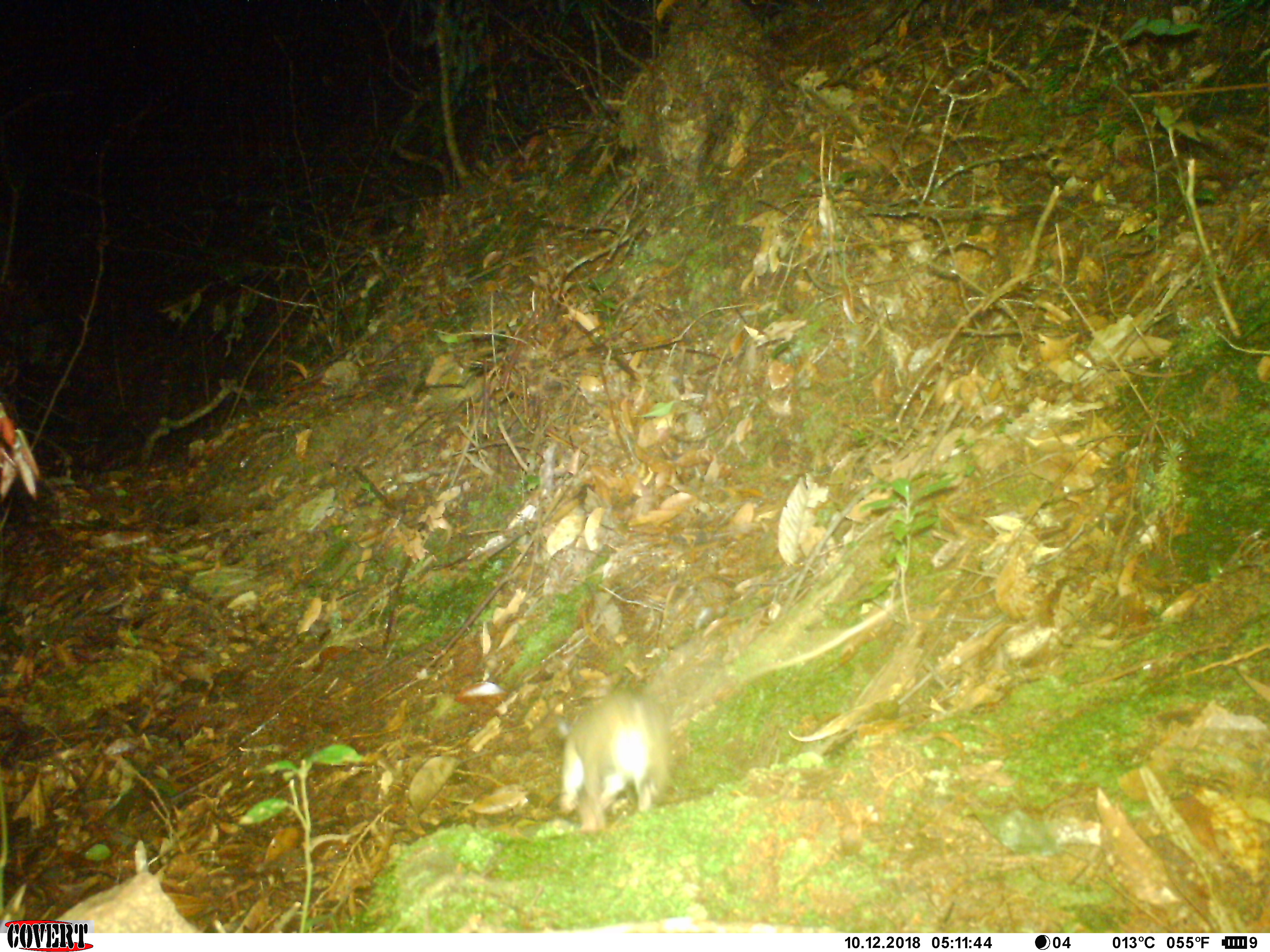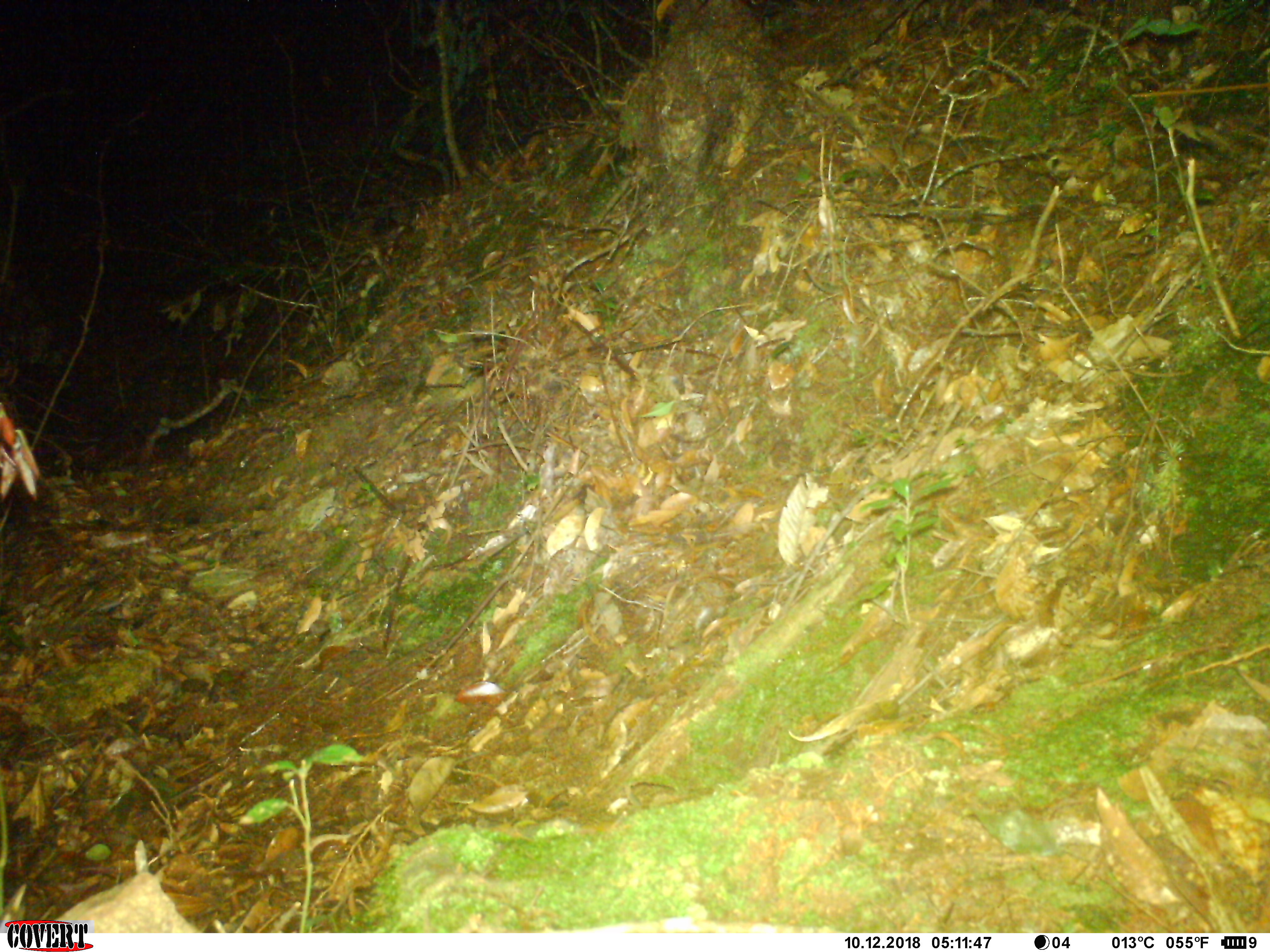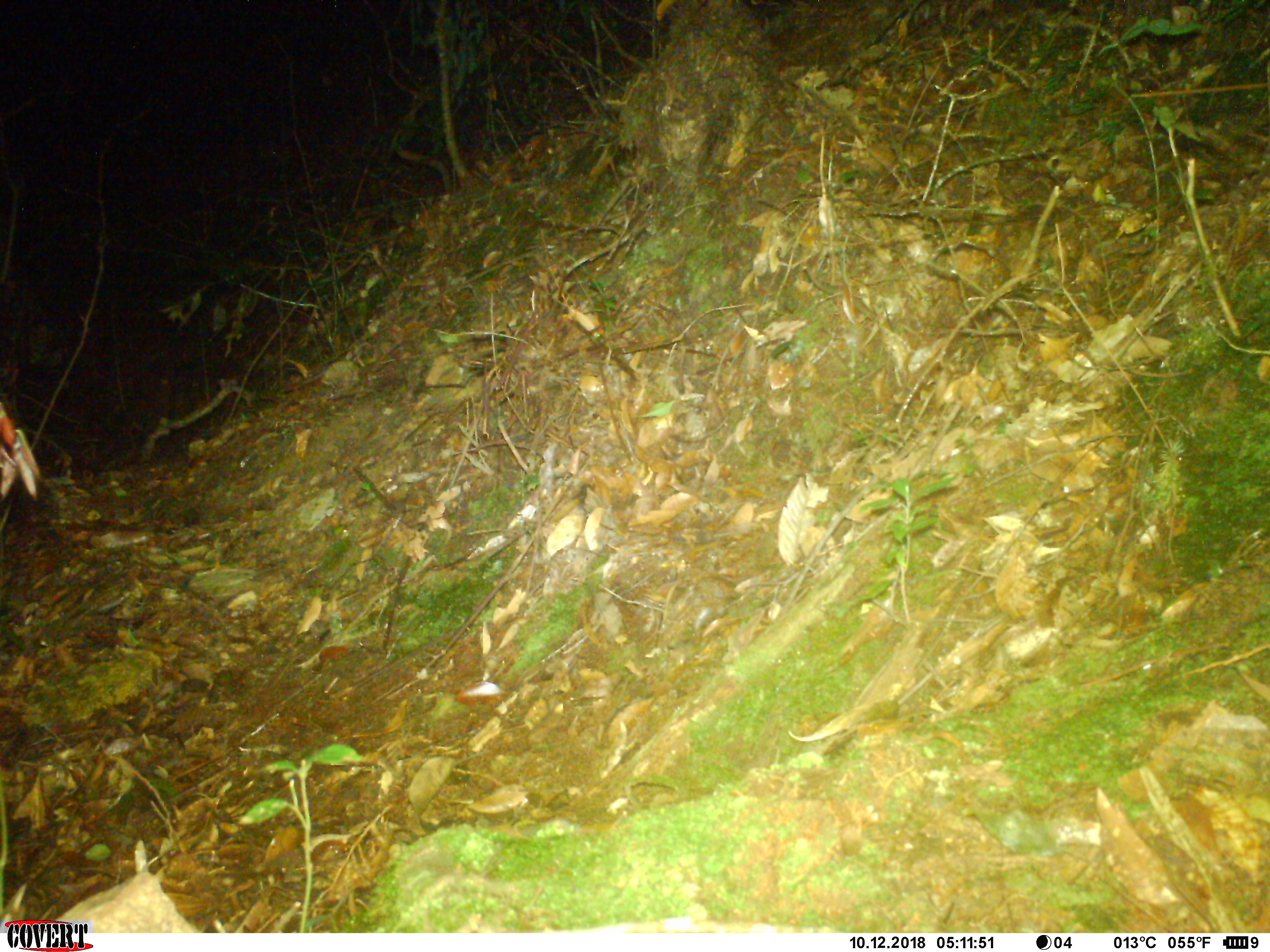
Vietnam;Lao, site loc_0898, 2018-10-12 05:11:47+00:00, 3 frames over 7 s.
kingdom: Animalia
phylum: Chordata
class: Mammalia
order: Rodentia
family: Muridae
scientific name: Muridae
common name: old-world mice and rats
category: unidentified murid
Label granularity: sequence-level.